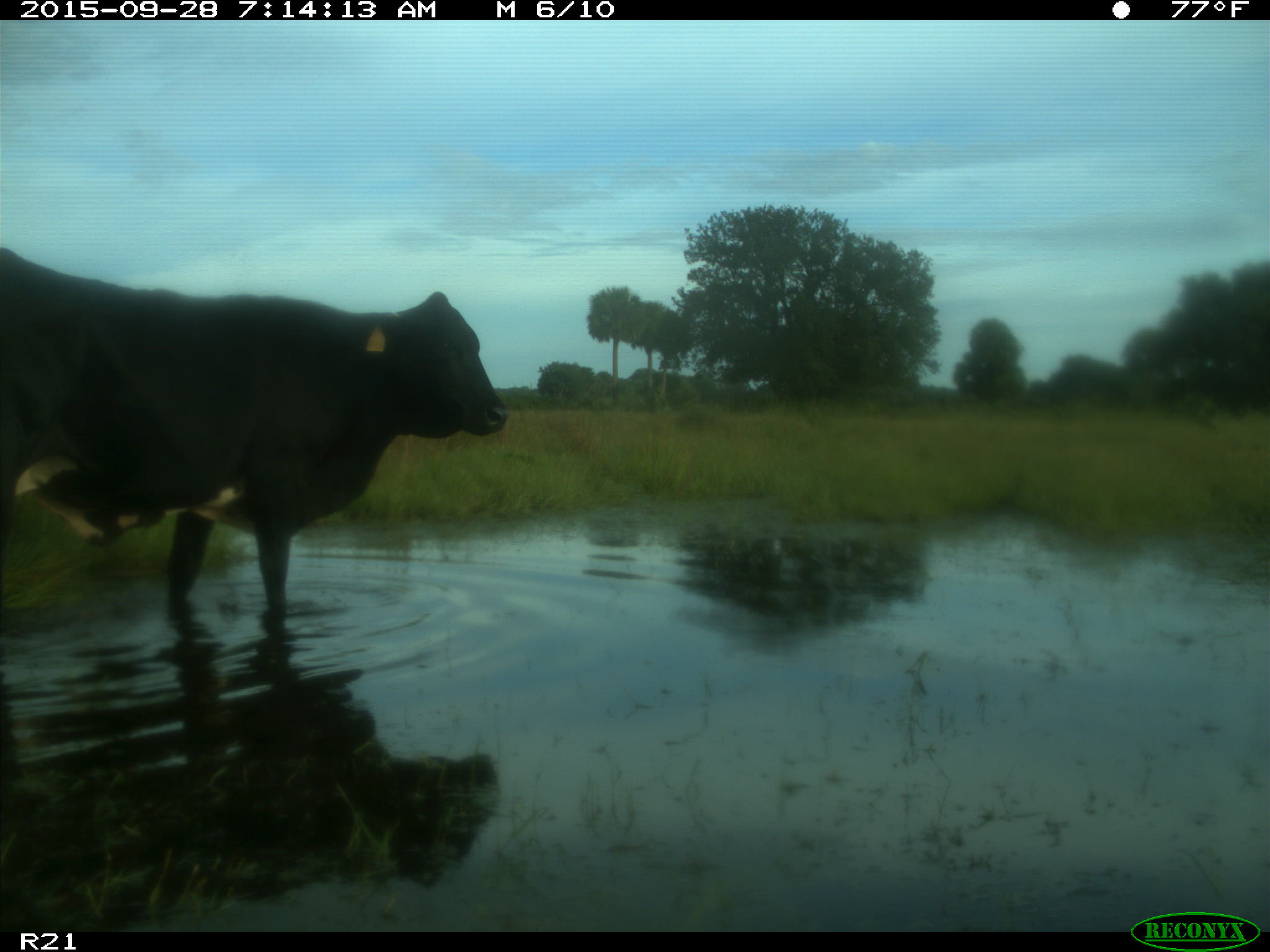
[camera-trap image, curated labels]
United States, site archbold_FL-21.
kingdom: Animalia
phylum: Chordata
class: Mammalia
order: Artiodactyla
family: Bovidae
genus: Bos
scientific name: Bos taurus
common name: domestic cow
Bos taurus (domestic cow).